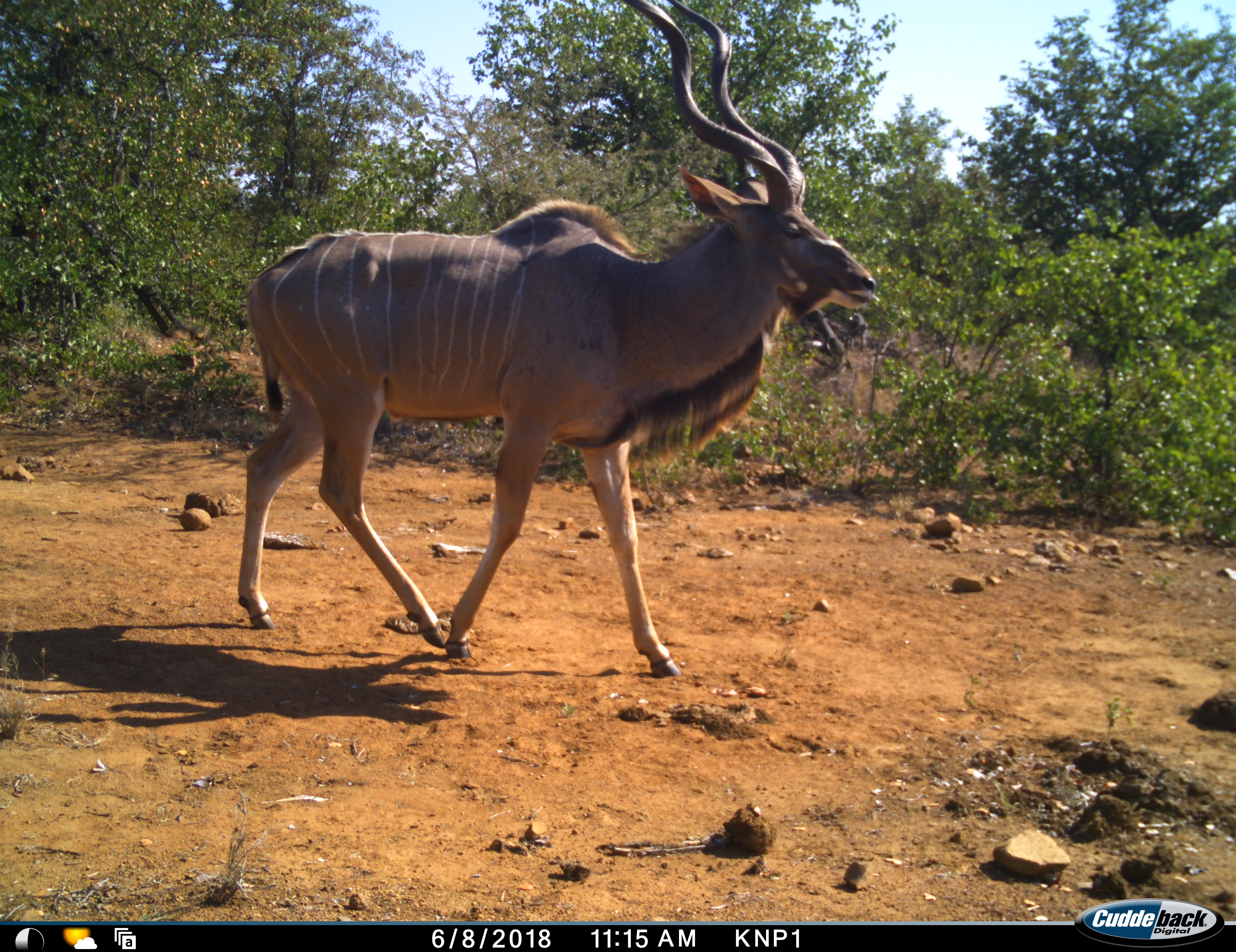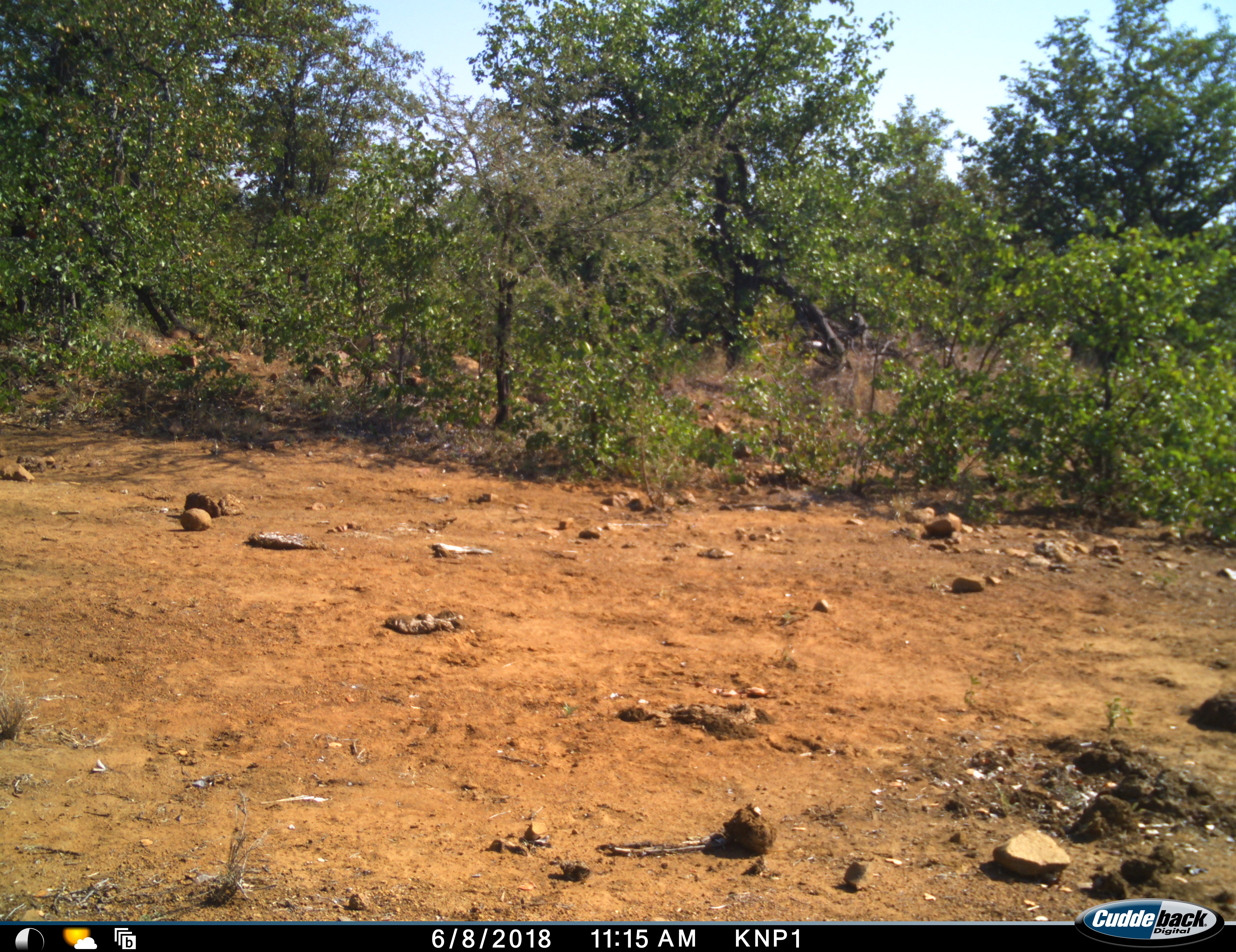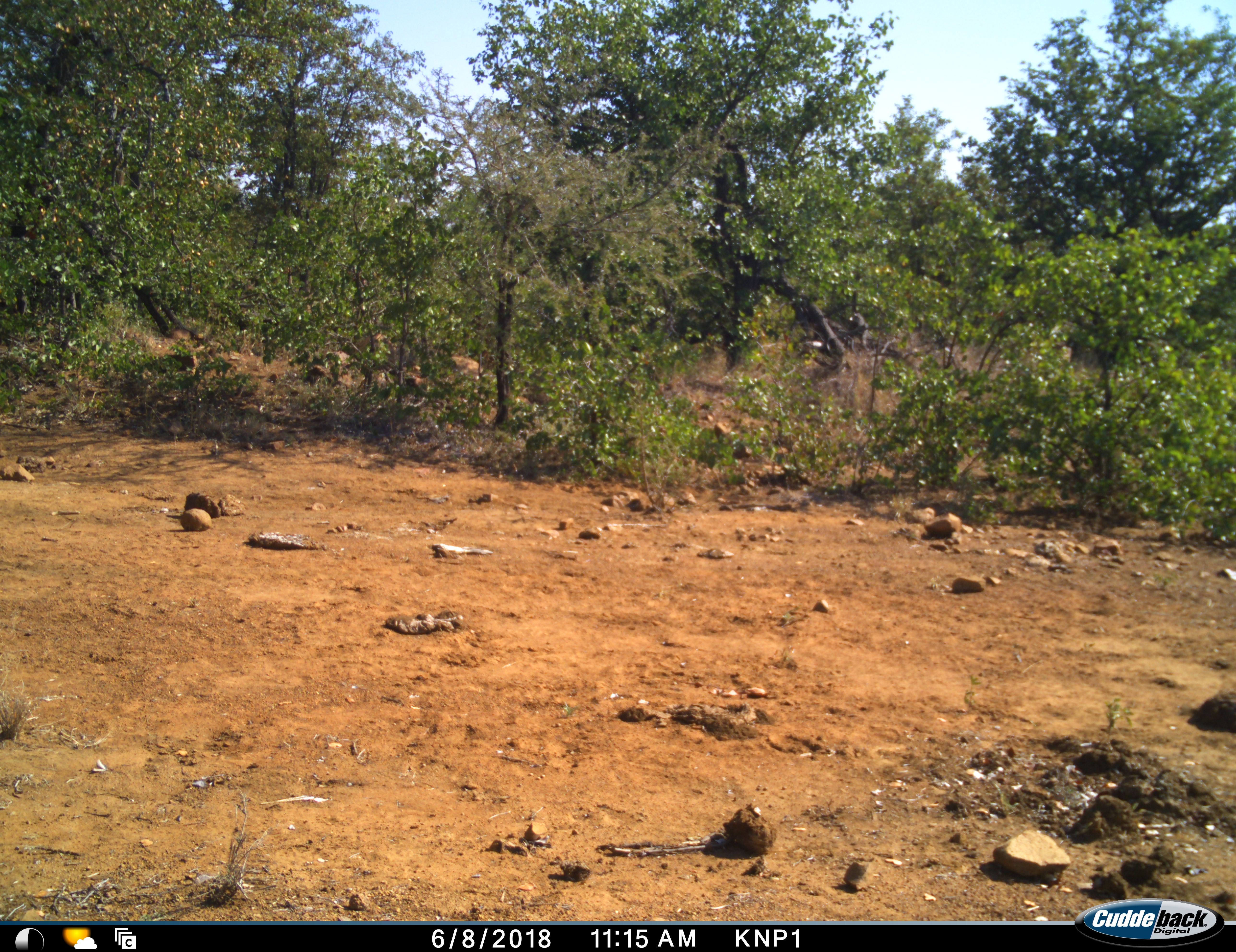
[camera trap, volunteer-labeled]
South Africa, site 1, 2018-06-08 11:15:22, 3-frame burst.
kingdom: Animalia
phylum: Chordata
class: Mammalia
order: Artiodactyla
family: Bovidae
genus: Tragelaphus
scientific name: Tragelaphus strepsiceros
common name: greater kudu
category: kudu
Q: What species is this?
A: Kudu (greater kudu) (Tragelaphus strepsiceros).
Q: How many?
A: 1.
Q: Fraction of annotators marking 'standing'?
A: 0%.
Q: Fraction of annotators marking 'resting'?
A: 0%.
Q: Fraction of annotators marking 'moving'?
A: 100%.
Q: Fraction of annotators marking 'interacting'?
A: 0%.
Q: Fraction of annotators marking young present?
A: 0%.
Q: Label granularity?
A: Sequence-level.